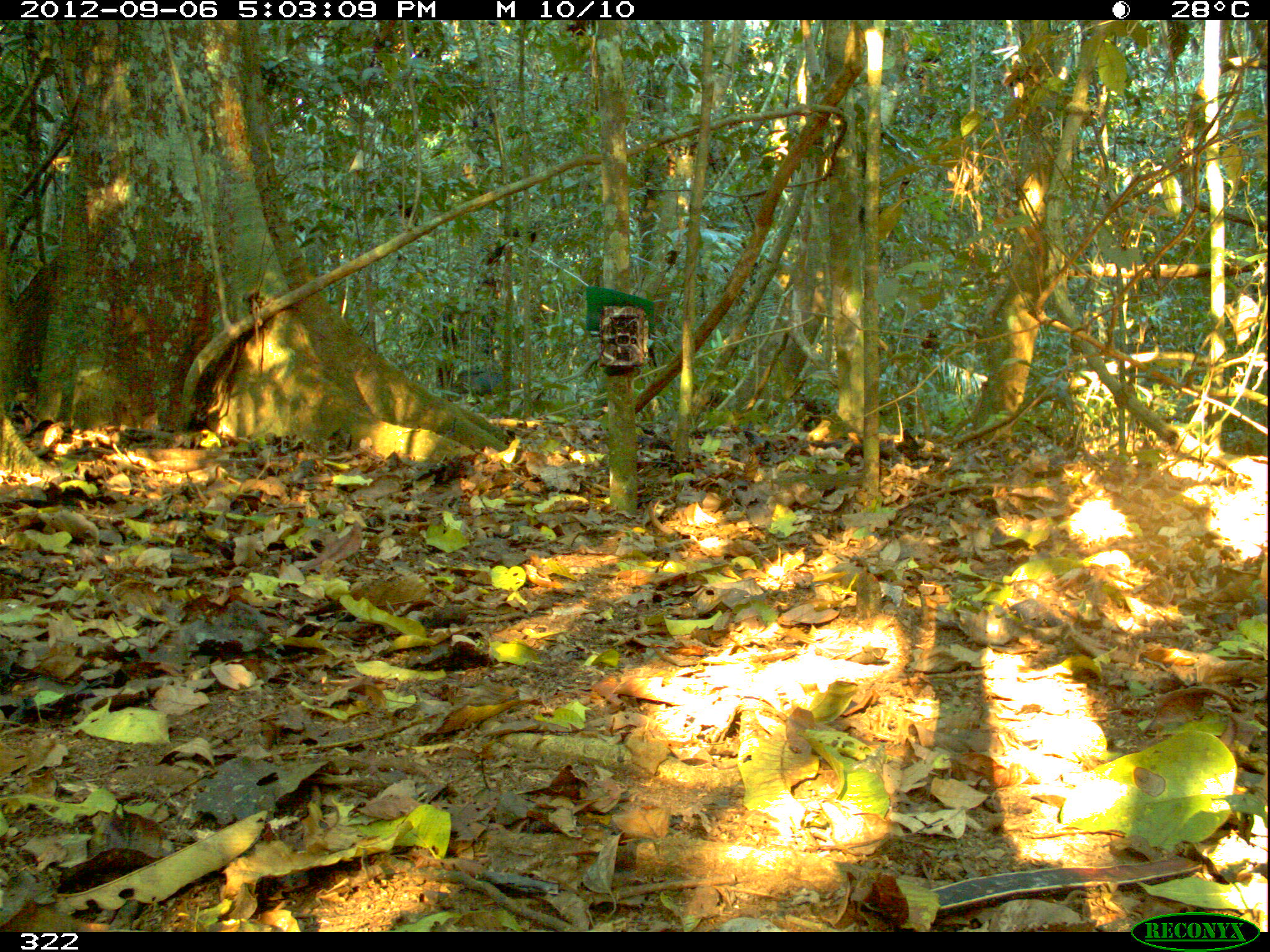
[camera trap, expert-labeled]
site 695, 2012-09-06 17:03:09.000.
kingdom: Animalia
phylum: Chordata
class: Mammalia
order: Artiodactyla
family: Tayassuidae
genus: Tayassu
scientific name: Tayassu pecari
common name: white-lipped peccary